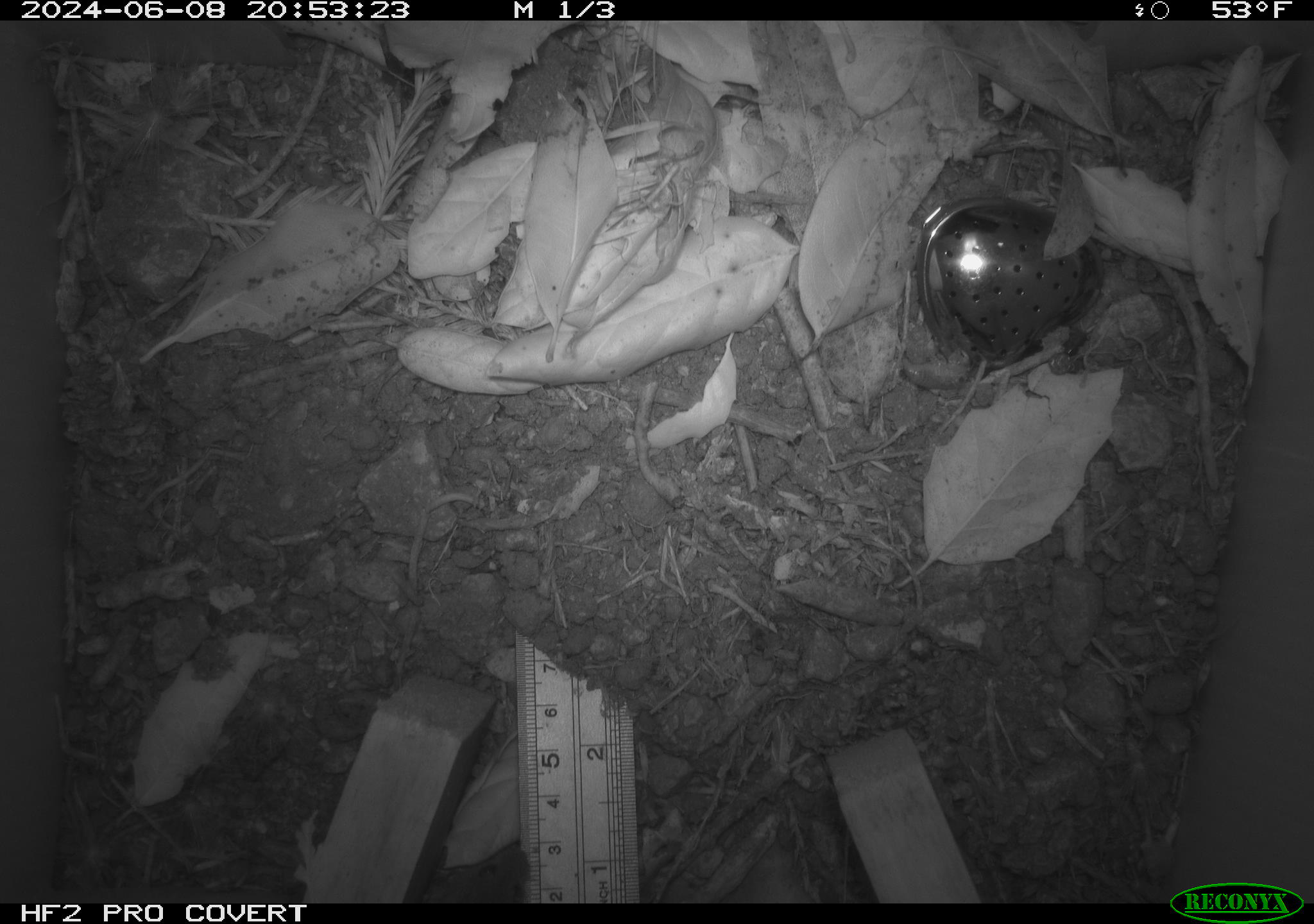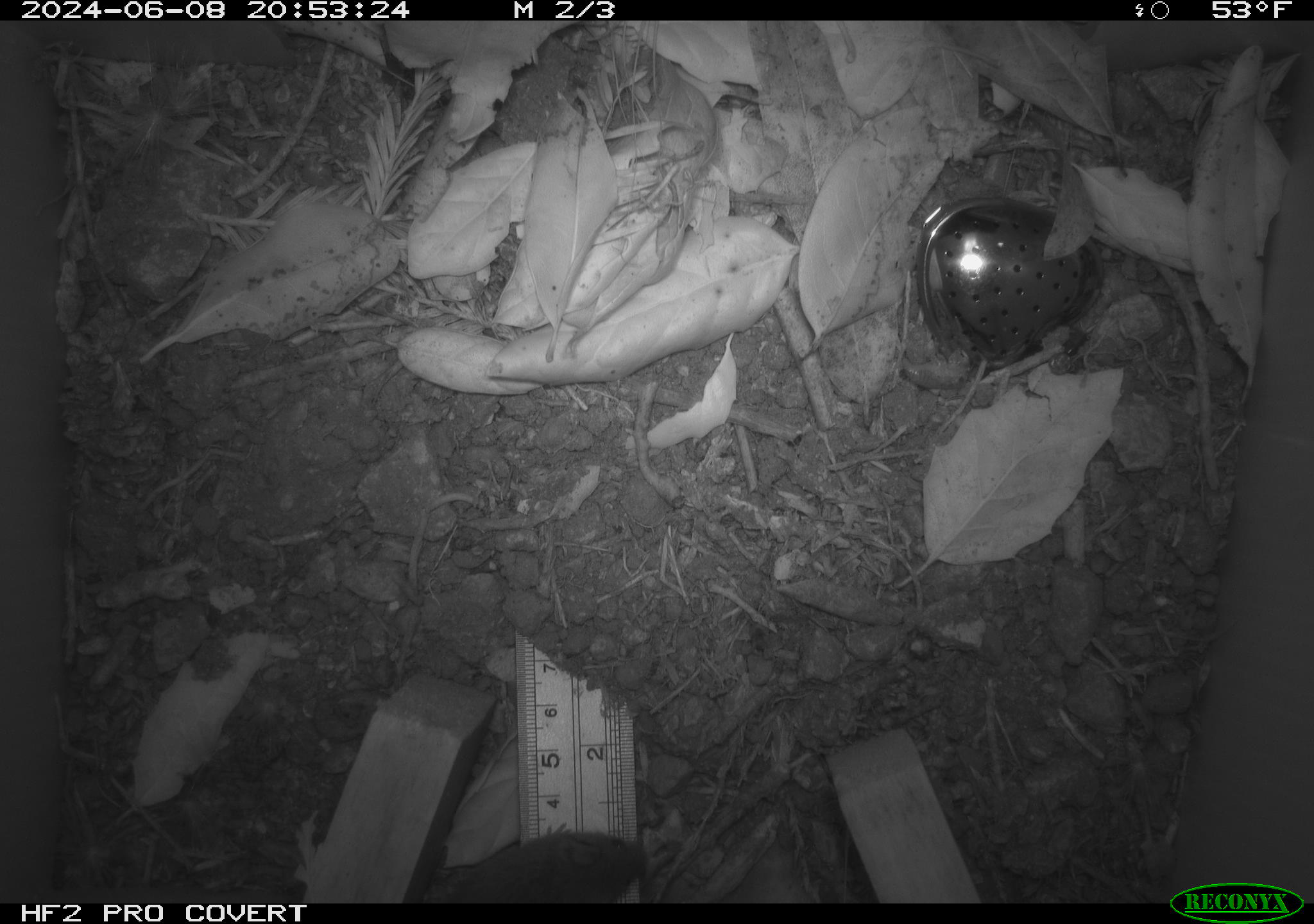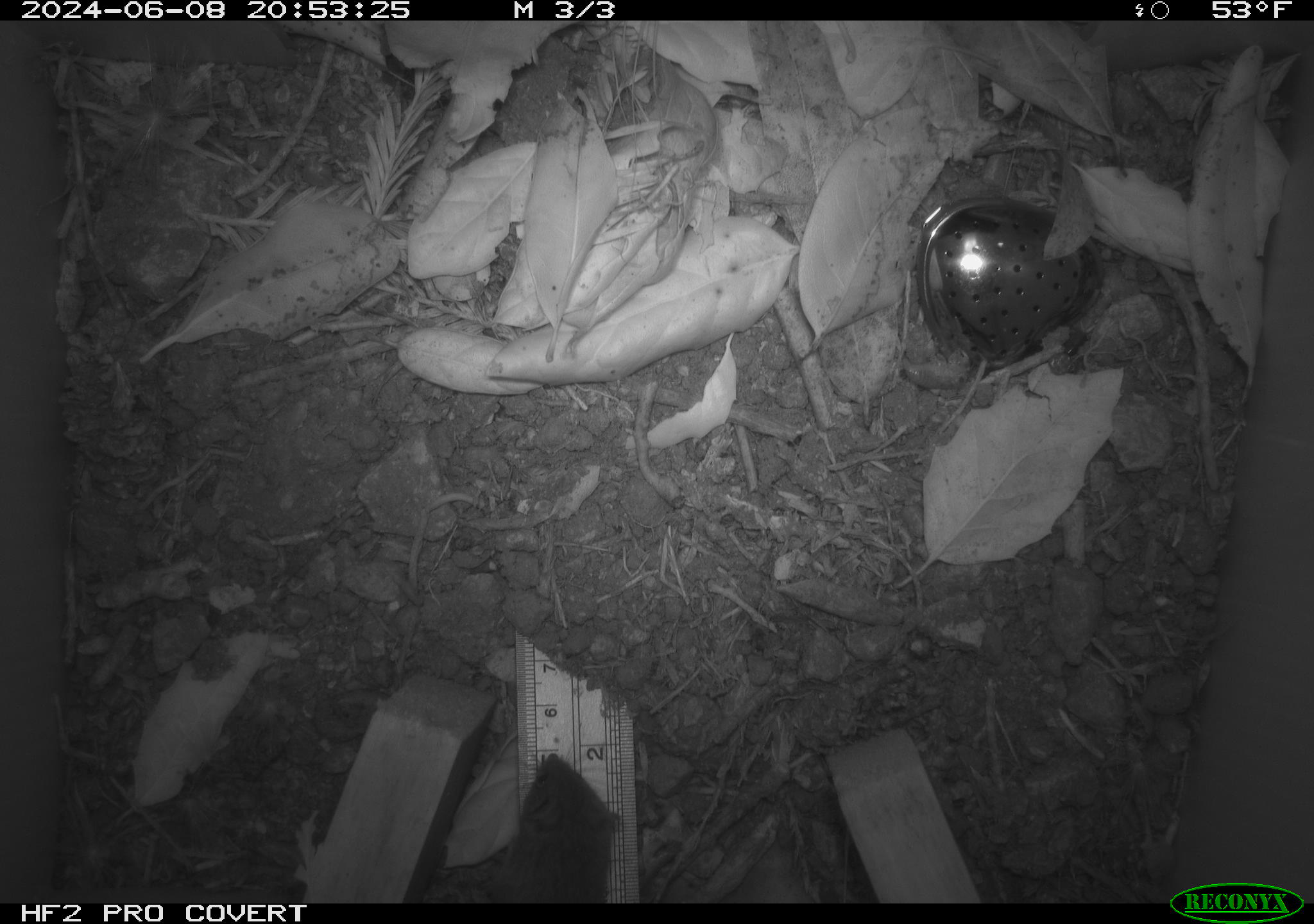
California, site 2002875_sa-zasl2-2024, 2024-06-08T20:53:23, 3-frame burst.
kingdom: Animalia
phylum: Chordata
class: Mammalia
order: Rodentia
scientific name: Rodentia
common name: rodent